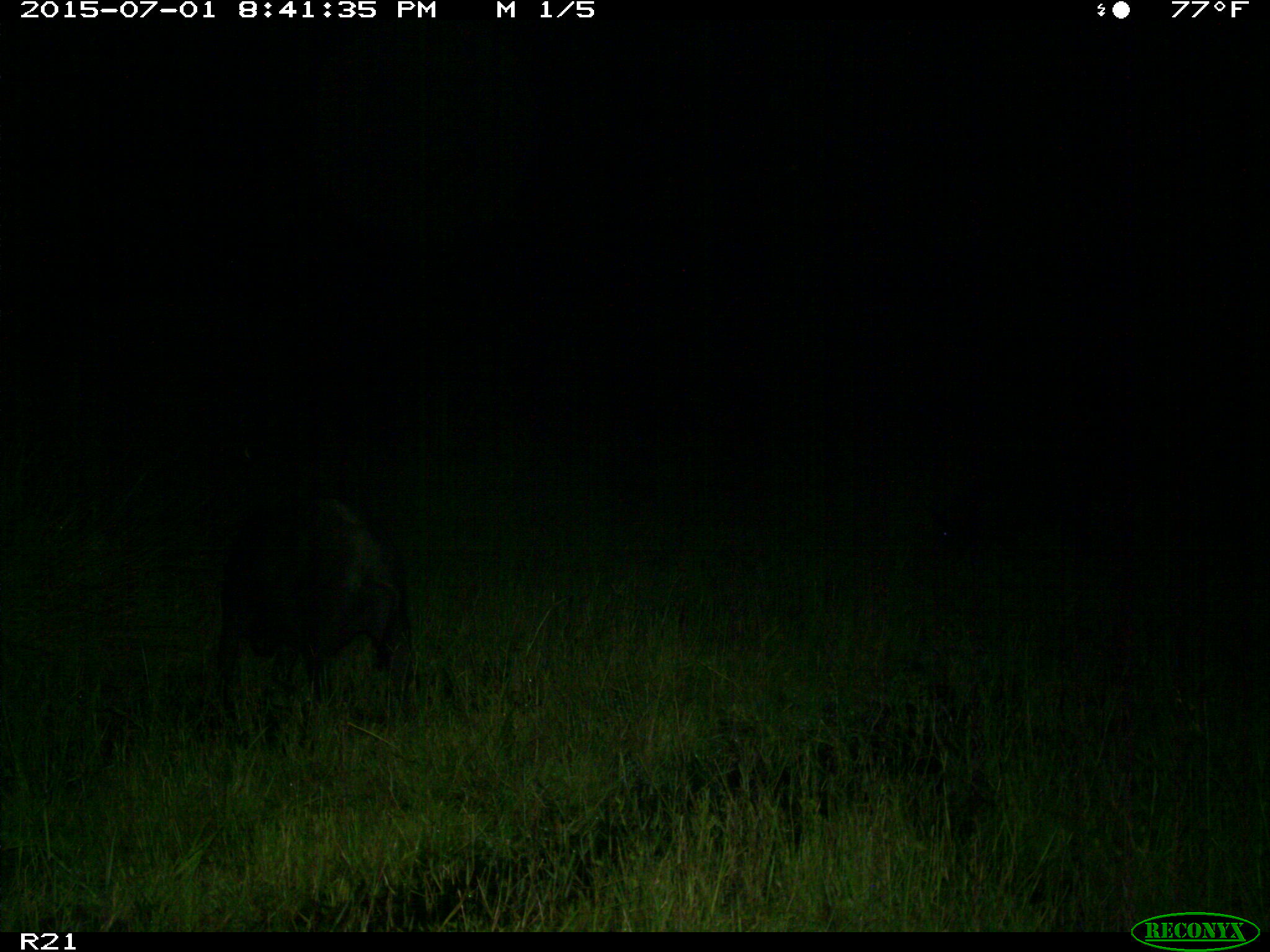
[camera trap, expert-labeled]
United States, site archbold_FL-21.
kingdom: Animalia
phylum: Chordata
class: Mammalia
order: Artiodactyla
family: Suidae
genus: Sus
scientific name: Sus scrofa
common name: wild boar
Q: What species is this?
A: Sus scrofa (wild boar).